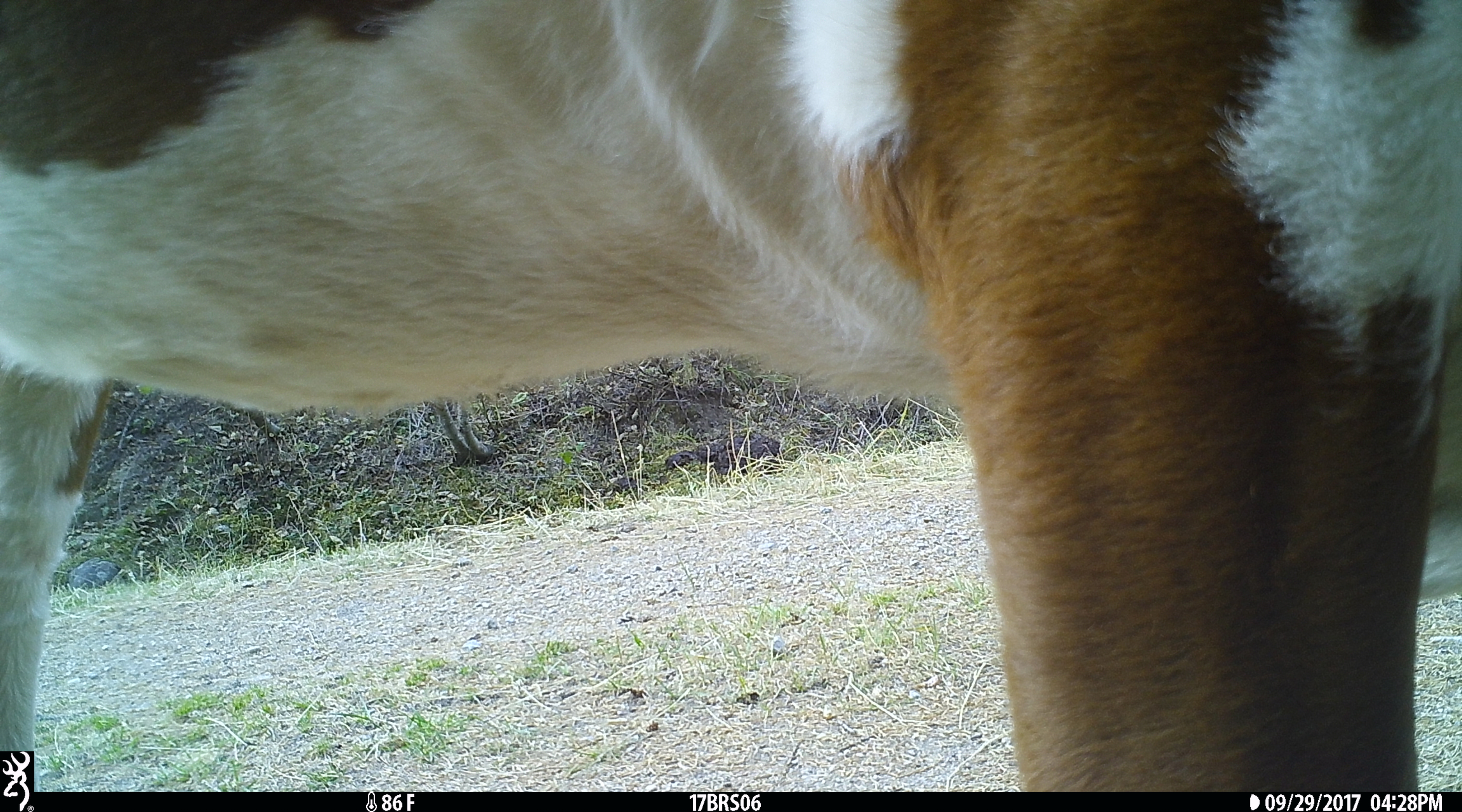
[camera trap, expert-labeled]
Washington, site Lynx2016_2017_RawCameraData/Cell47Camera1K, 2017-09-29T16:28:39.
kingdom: Animalia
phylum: Chordata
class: Mammalia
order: Artiodactyla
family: Bovidae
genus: Bos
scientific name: Bos taurus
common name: domestic cattle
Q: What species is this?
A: Domestic cattle (Bos taurus).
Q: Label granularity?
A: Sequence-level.